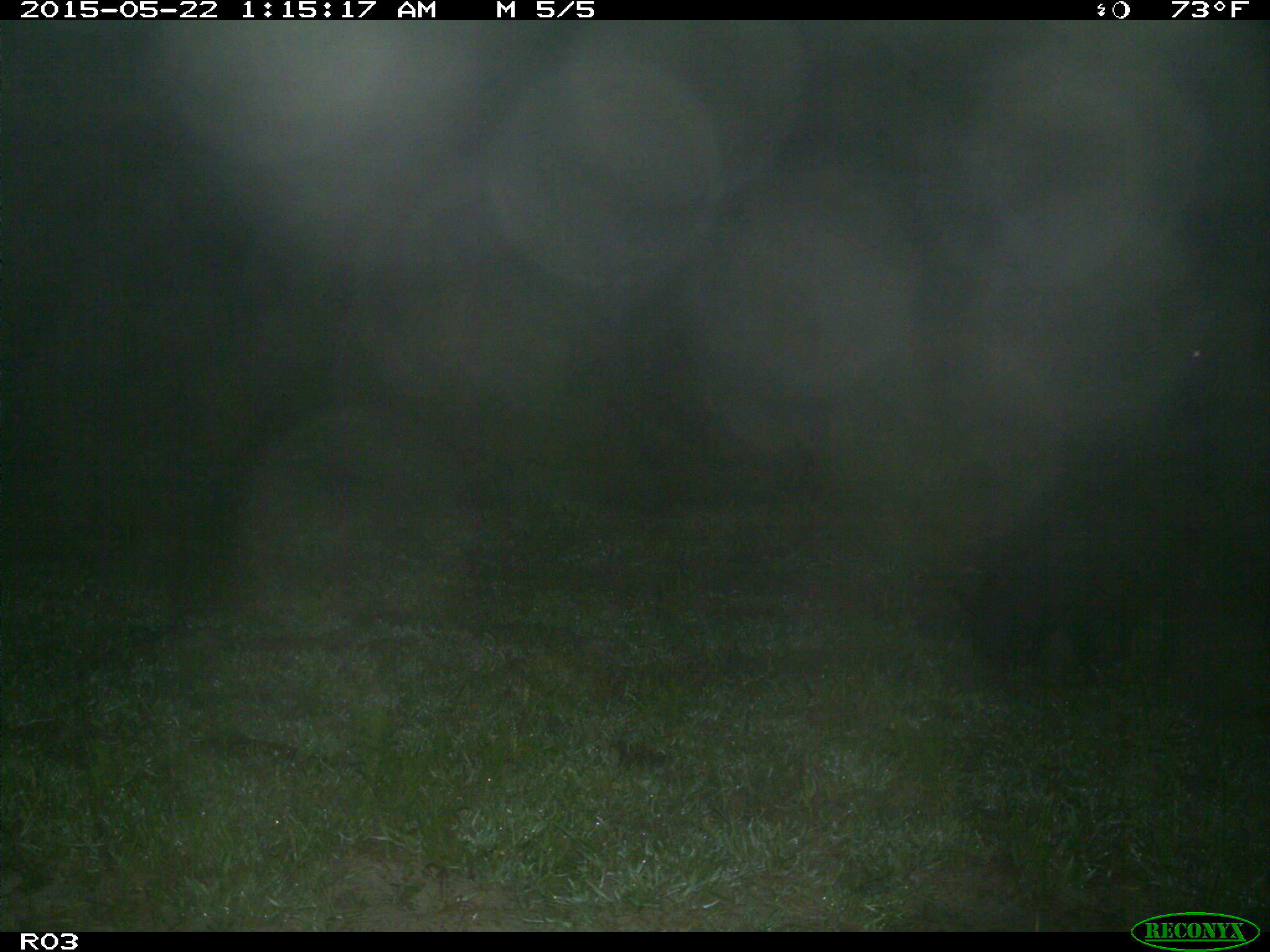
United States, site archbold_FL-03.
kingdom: Animalia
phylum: Chordata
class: Mammalia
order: Artiodactyla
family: Suidae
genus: Sus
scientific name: Sus scrofa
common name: wild boar